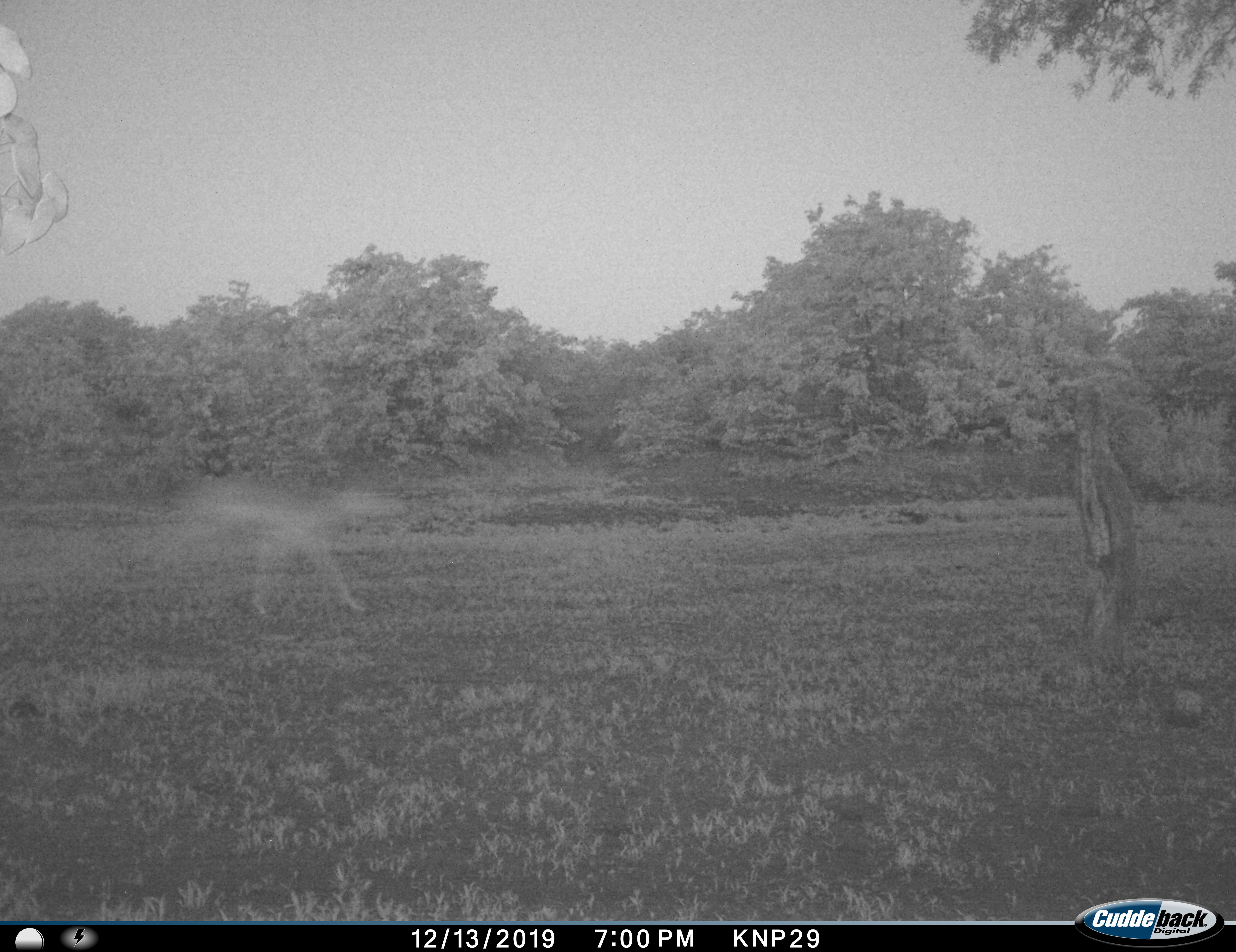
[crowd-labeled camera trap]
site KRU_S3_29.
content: unidentified animal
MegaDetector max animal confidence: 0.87